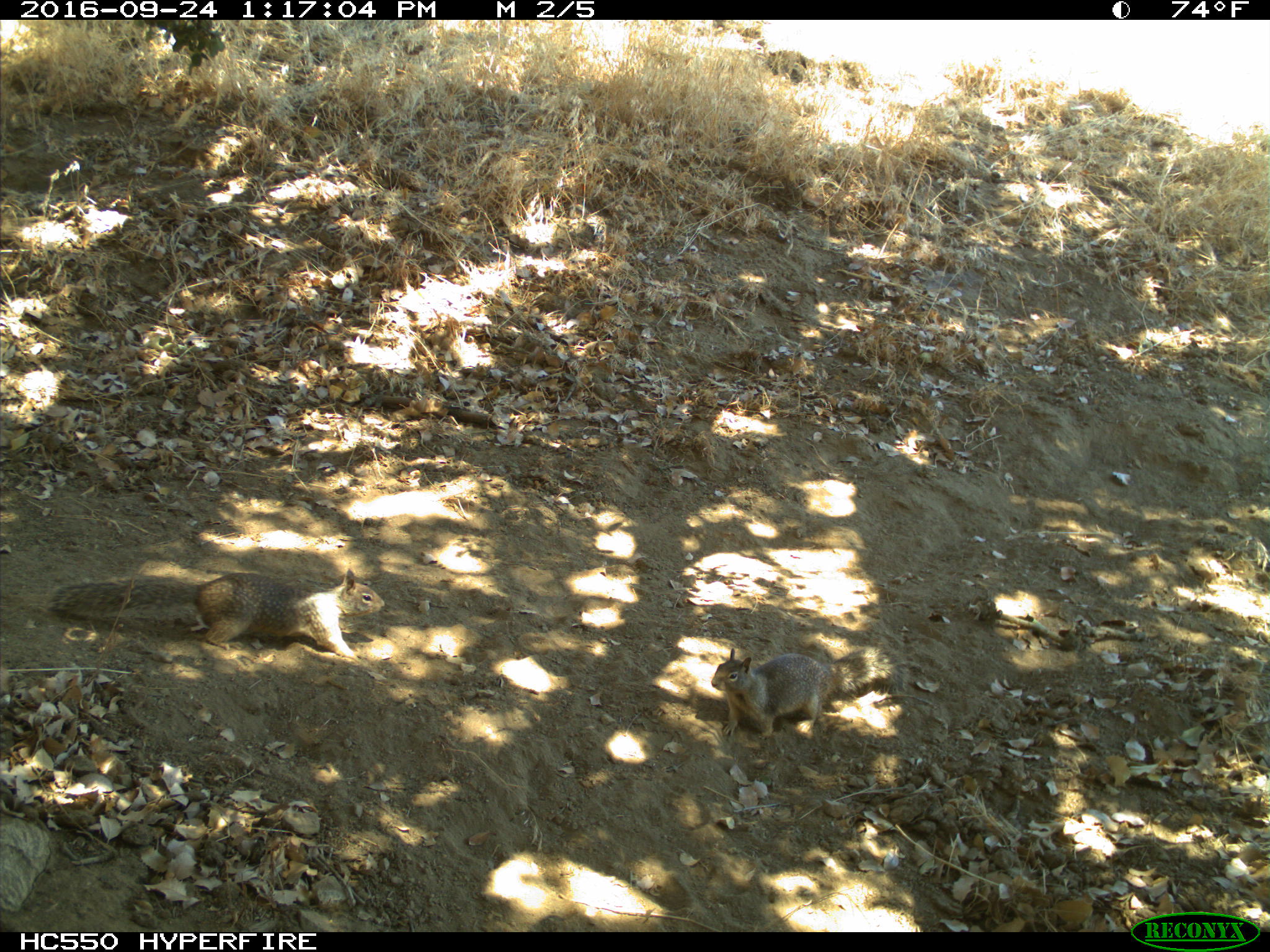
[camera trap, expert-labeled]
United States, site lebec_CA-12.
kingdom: Animalia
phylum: Chordata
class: Mammalia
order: Rodentia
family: Sciuridae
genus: Otospermophilus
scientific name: Otospermophilus beecheyi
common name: california ground squirrel